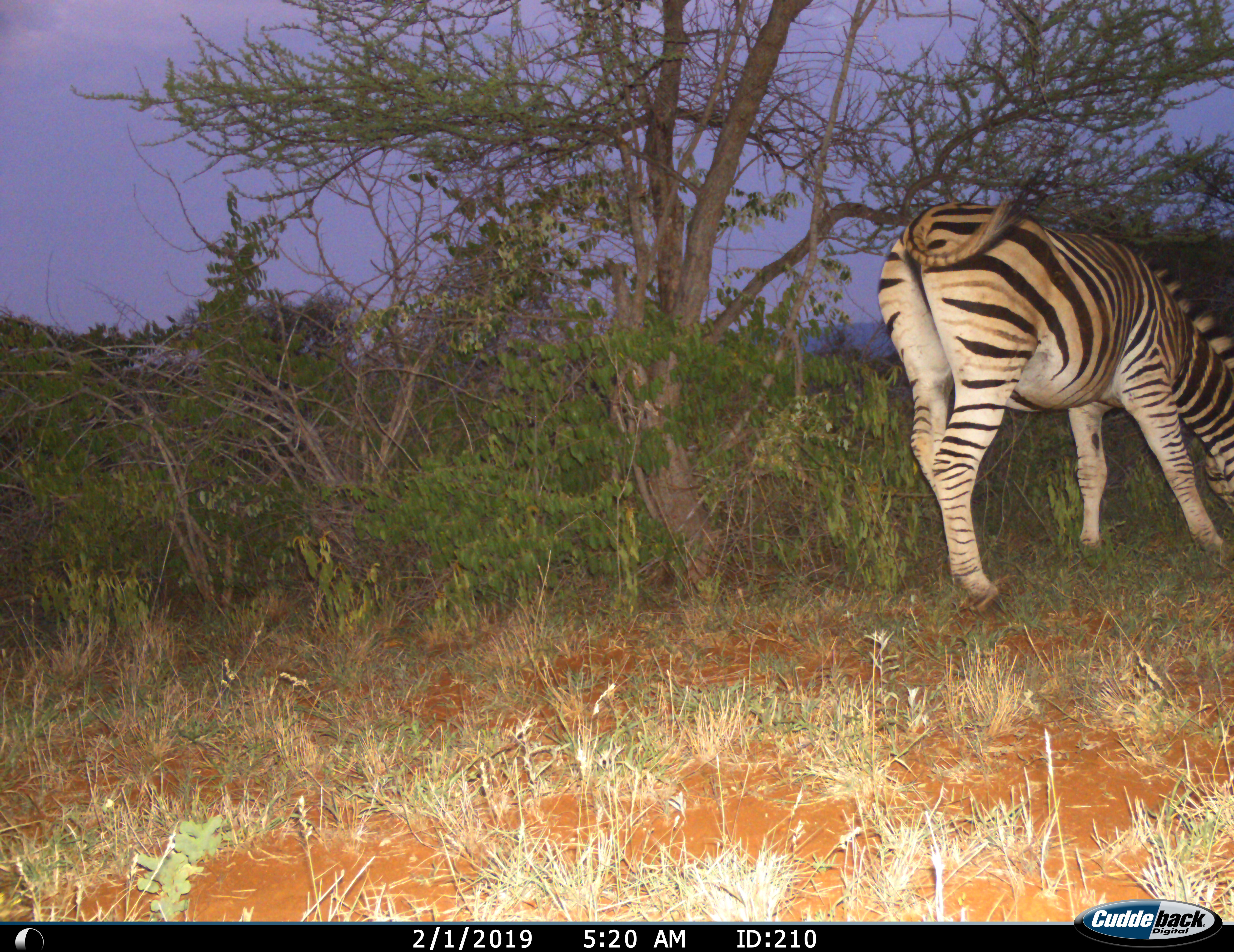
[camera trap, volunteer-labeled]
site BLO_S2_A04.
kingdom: Animalia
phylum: Chordata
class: Mammalia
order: Perissodactyla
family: Equidae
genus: Equus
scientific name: Equus quagga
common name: plains zebra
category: zebraplains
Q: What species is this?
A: Zebraplains (plains zebra) (Equus quagga).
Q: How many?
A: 1.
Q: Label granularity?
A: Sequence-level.